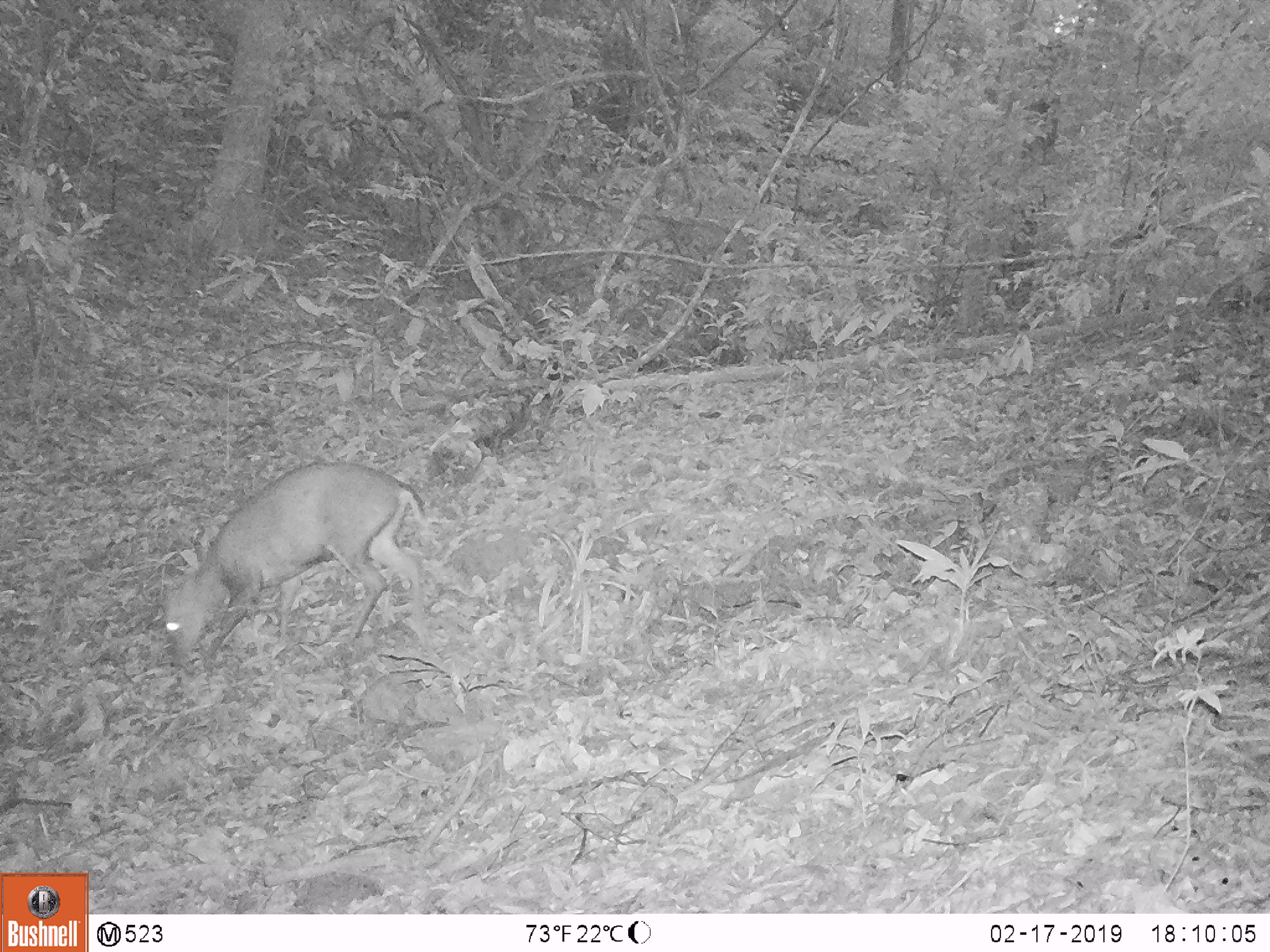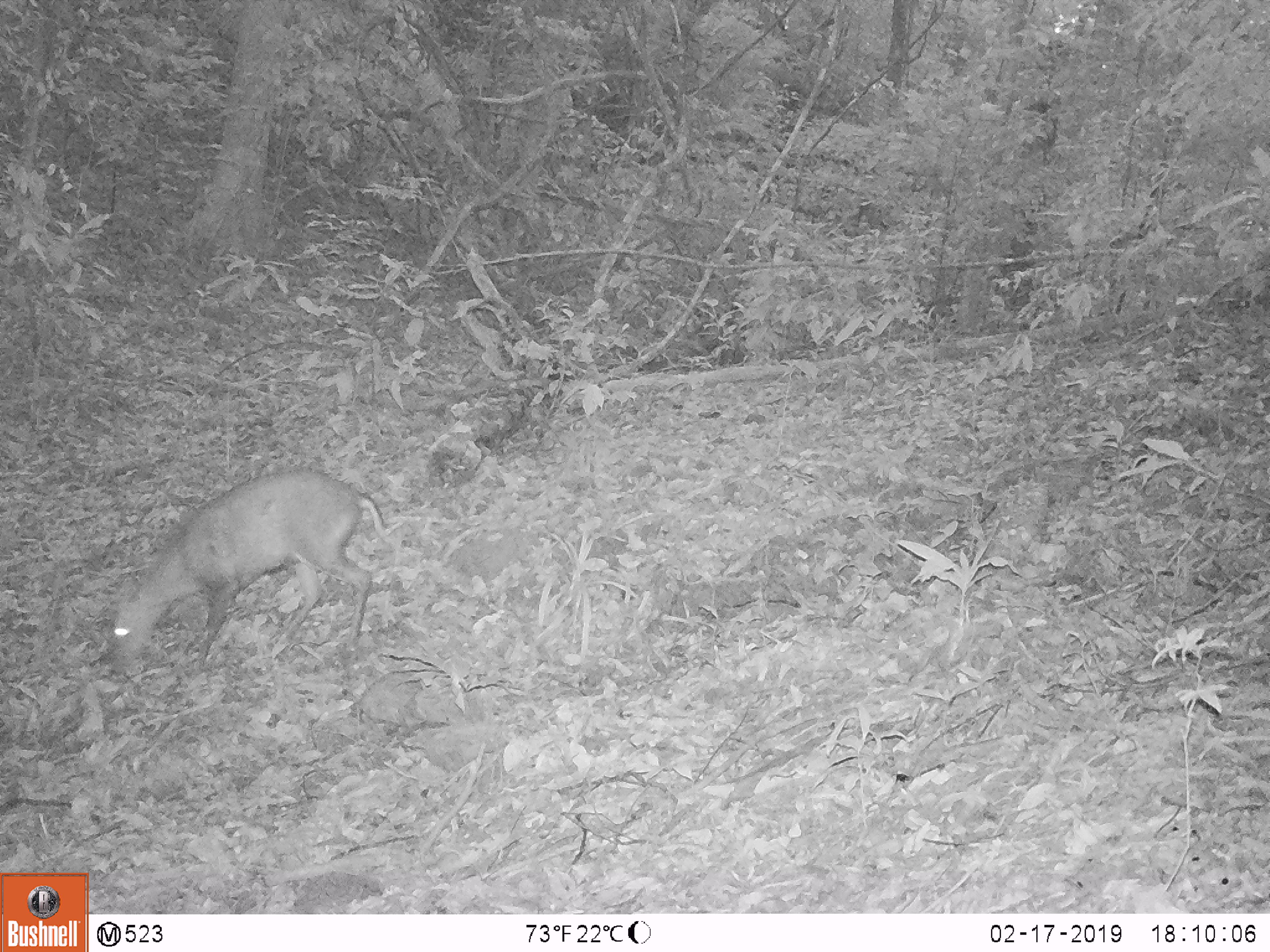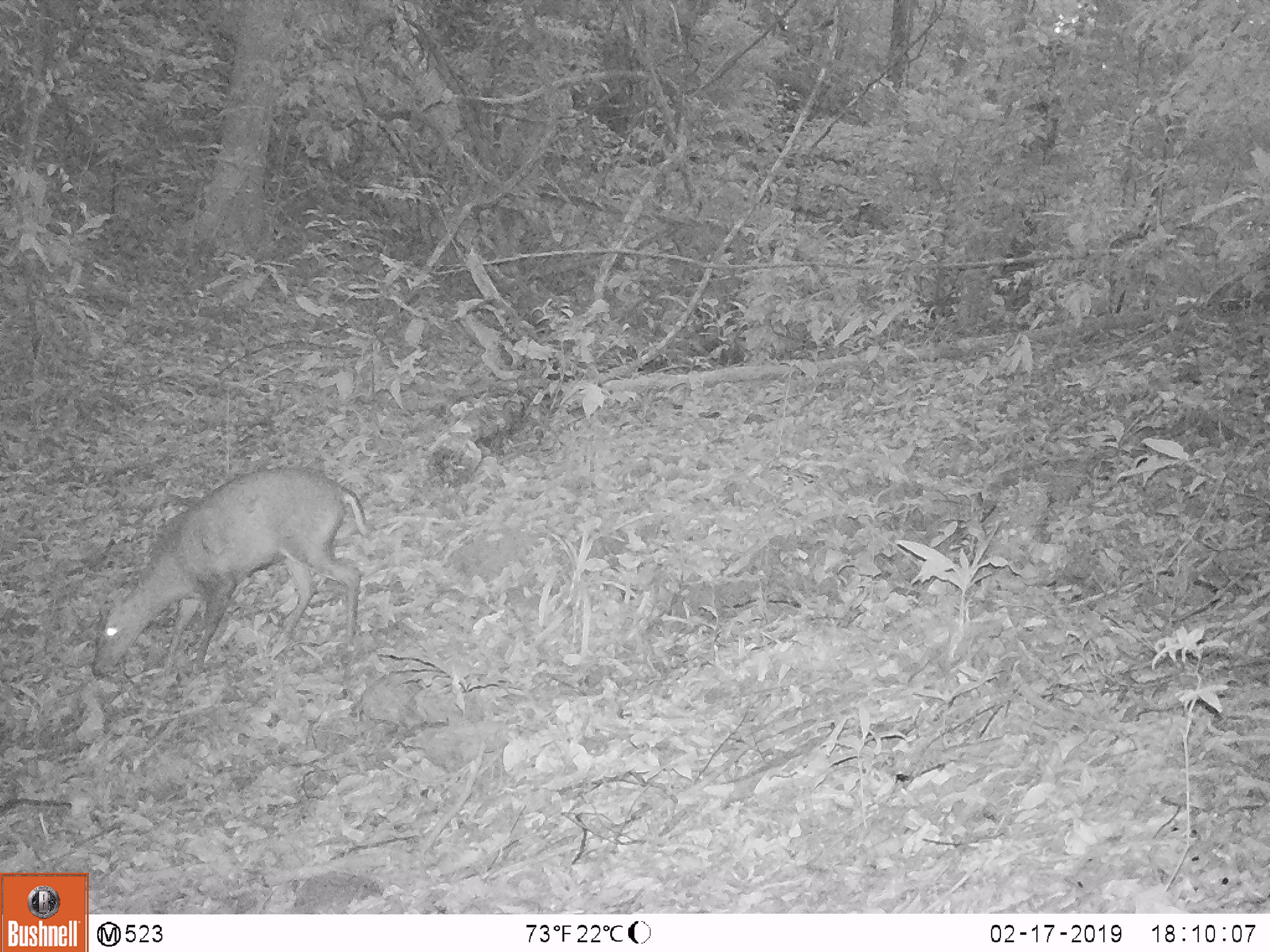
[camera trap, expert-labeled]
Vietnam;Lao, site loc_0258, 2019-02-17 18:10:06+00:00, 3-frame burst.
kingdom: Animalia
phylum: Chordata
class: Mammalia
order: Artiodactyla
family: Cervidae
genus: Muntiacus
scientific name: Muntiacus rooseveltorum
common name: roosevelt's muntjac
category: roosevelts muntjac group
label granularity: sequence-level